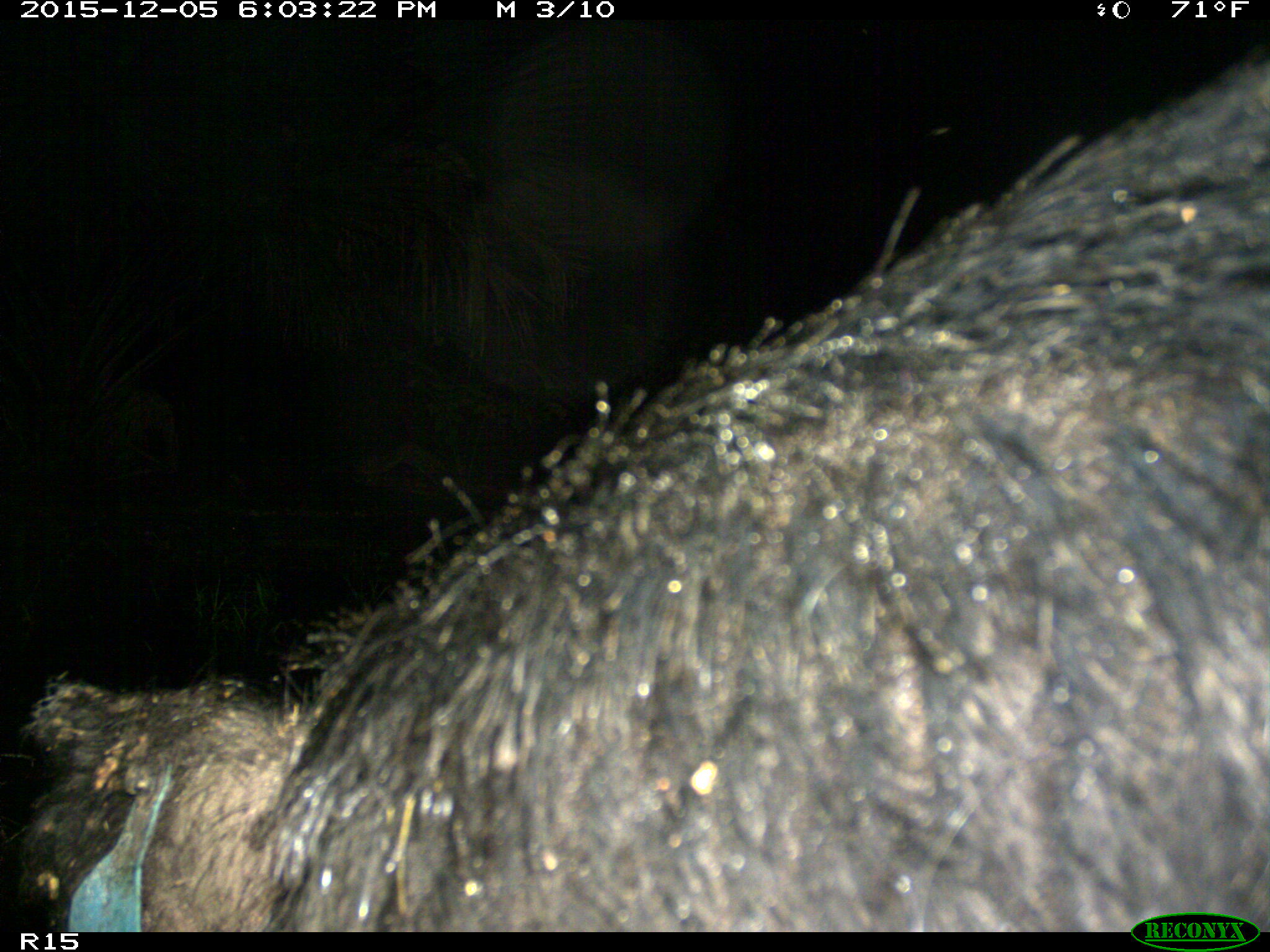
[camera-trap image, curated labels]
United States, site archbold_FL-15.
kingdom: Animalia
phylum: Chordata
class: Mammalia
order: Artiodactyla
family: Suidae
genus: Sus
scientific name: Sus scrofa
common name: wild boar